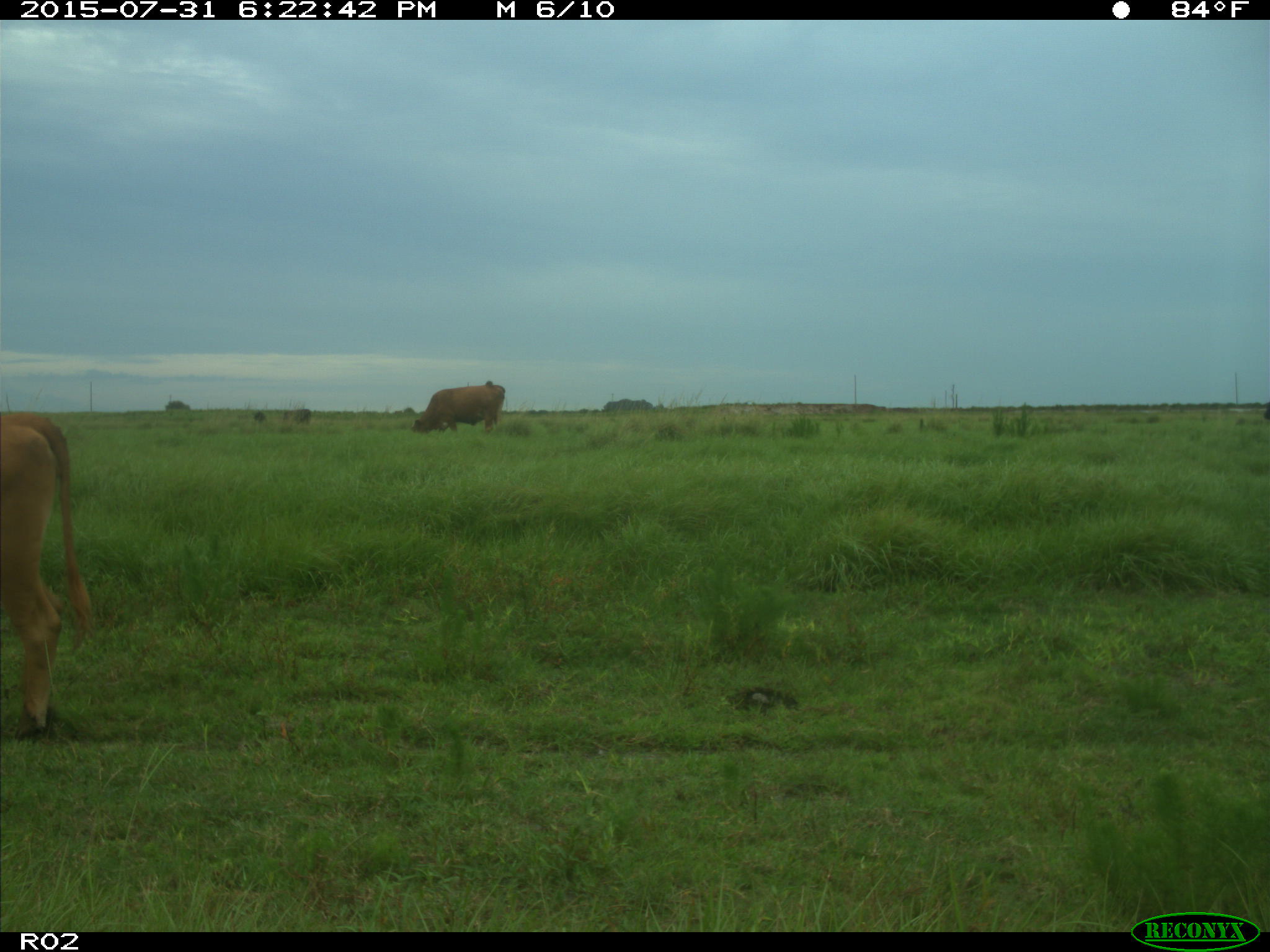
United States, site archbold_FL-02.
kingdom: Animalia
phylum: Chordata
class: Mammalia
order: Artiodactyla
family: Bovidae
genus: Bos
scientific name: Bos taurus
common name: domestic cow